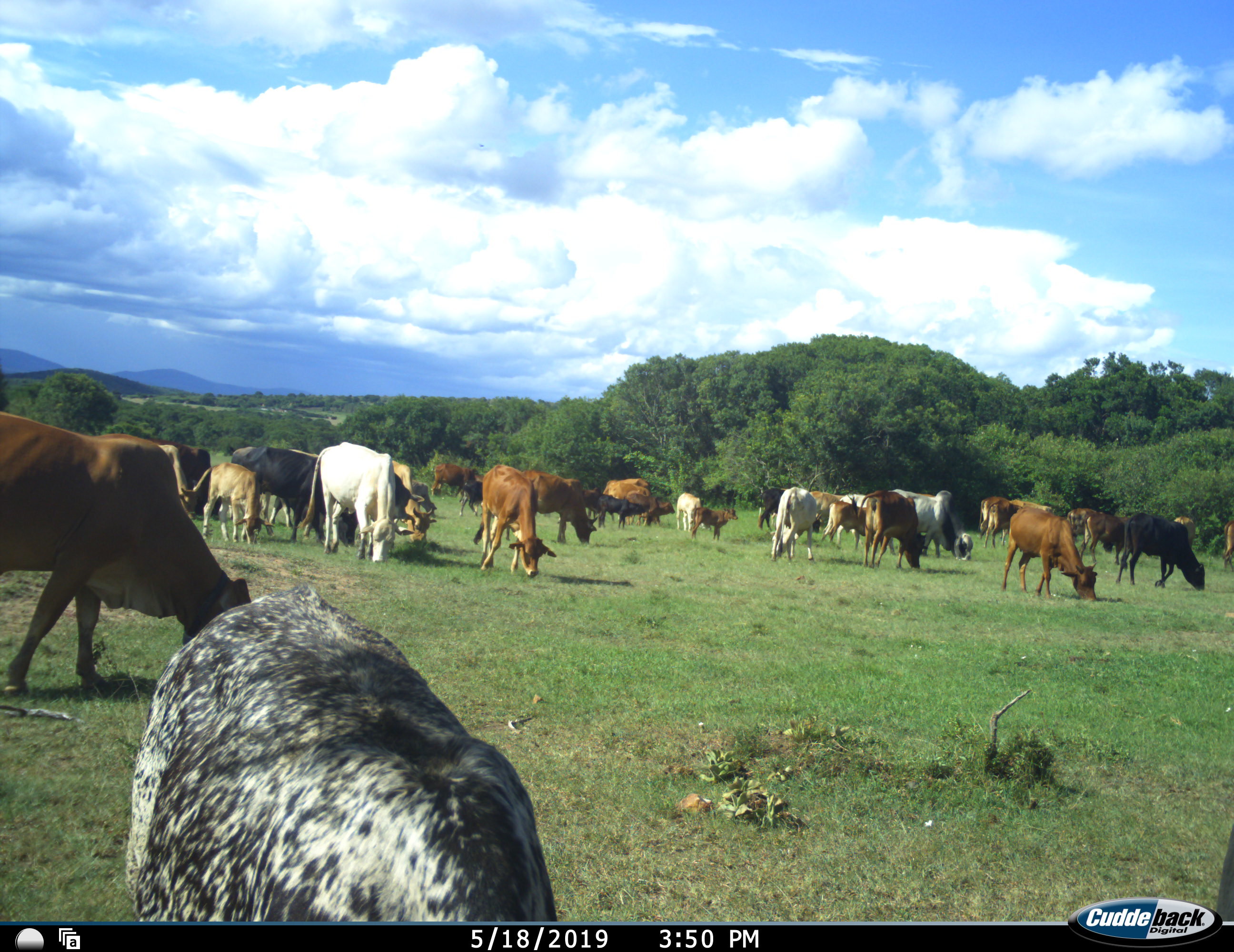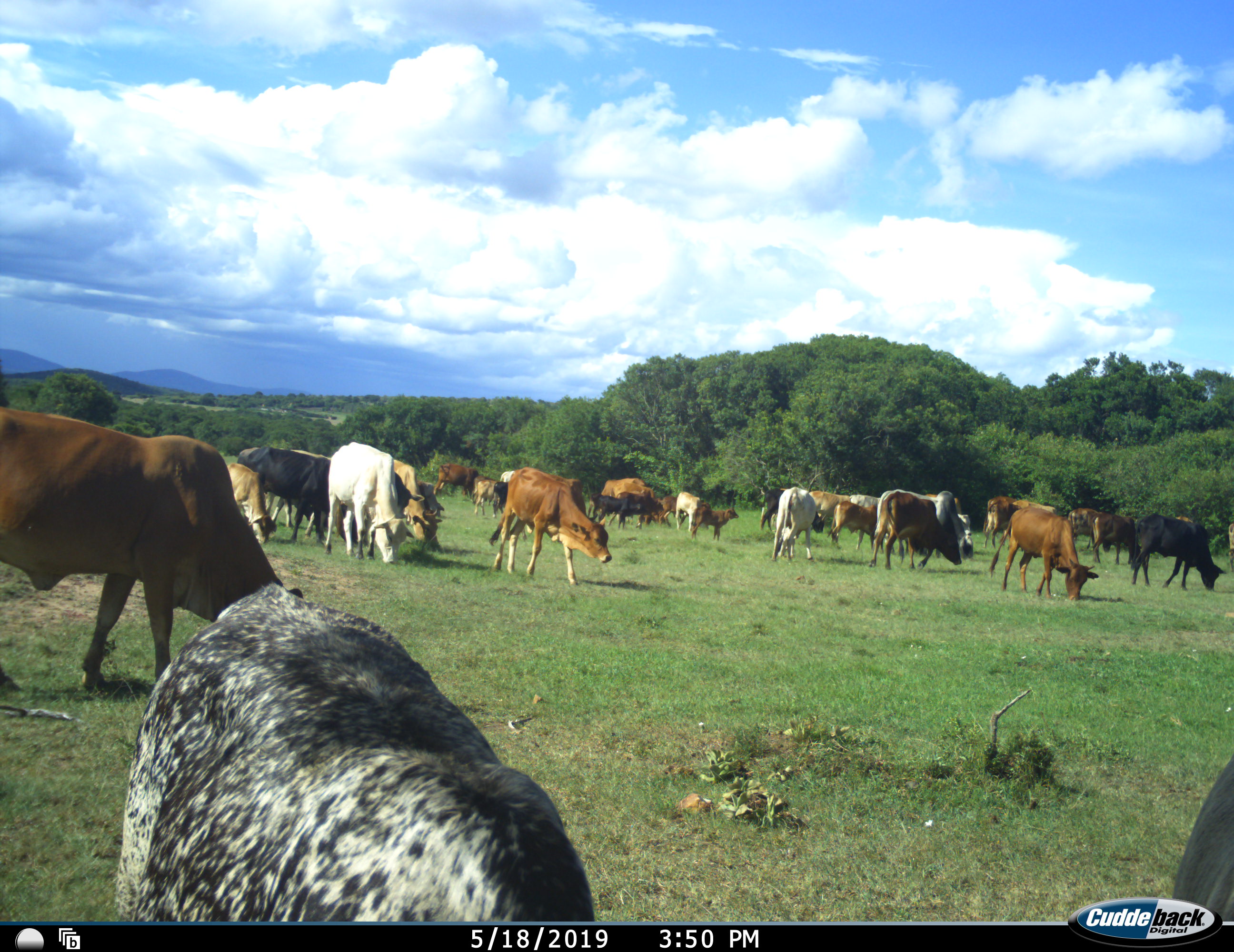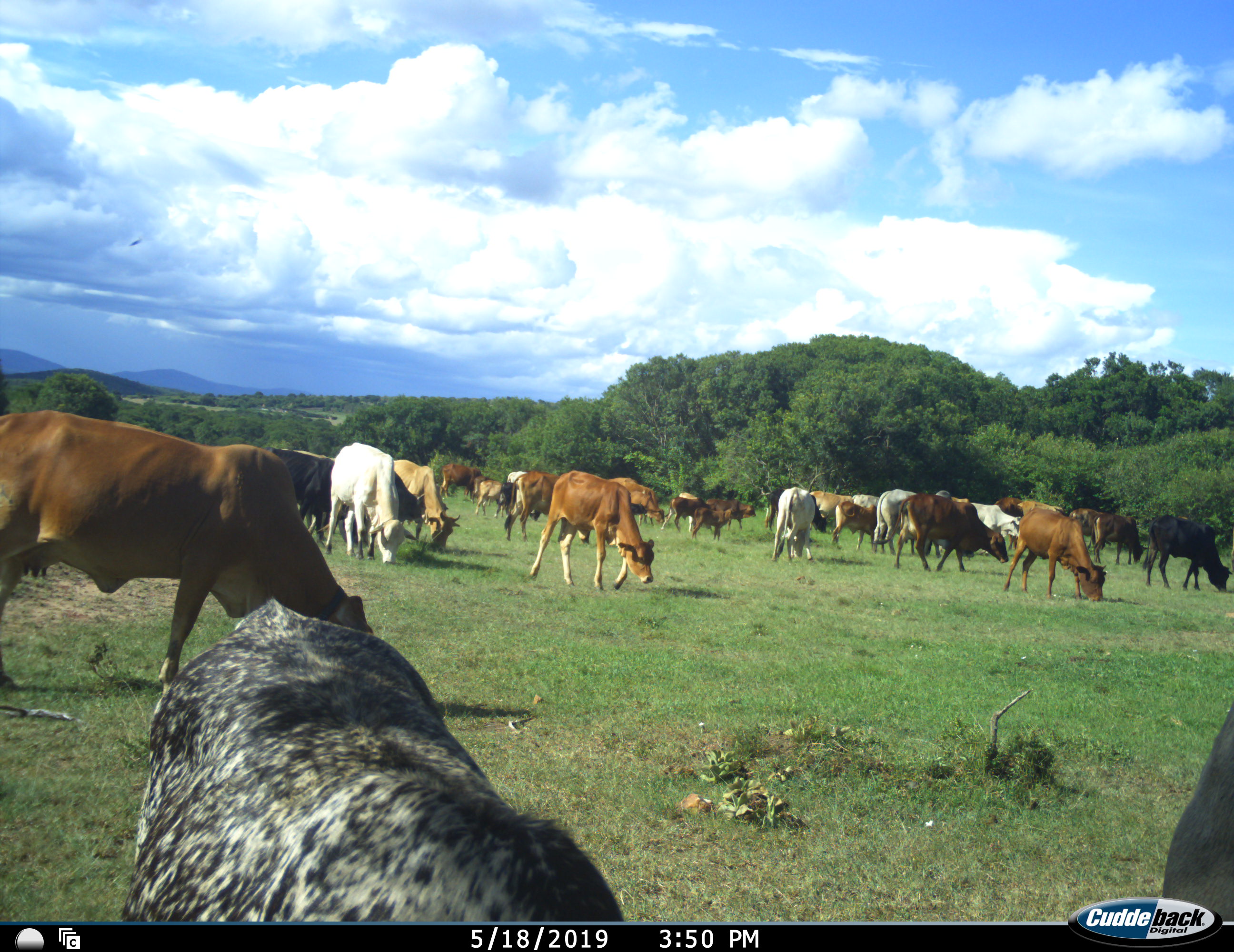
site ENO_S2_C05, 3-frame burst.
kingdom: Animalia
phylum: Chordata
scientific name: Vertebrata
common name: domestic animal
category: domesticanimal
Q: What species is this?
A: Domesticanimal (domestic animal) (Vertebrata).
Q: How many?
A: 11-50.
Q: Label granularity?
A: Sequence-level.